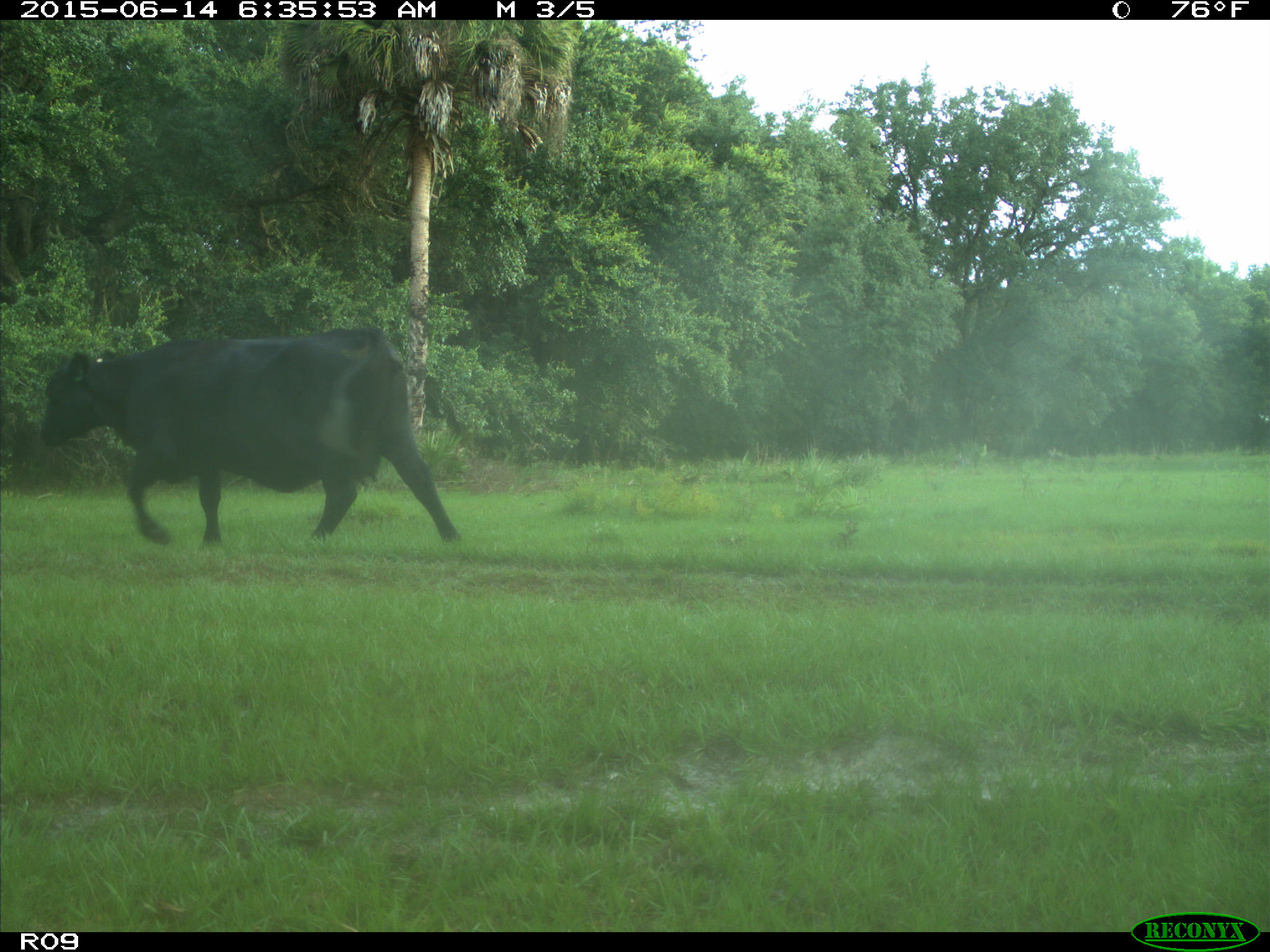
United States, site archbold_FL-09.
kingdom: Animalia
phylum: Chordata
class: Mammalia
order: Artiodactyla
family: Bovidae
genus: Bos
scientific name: Bos taurus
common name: domestic cow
Bos taurus (domestic cow).